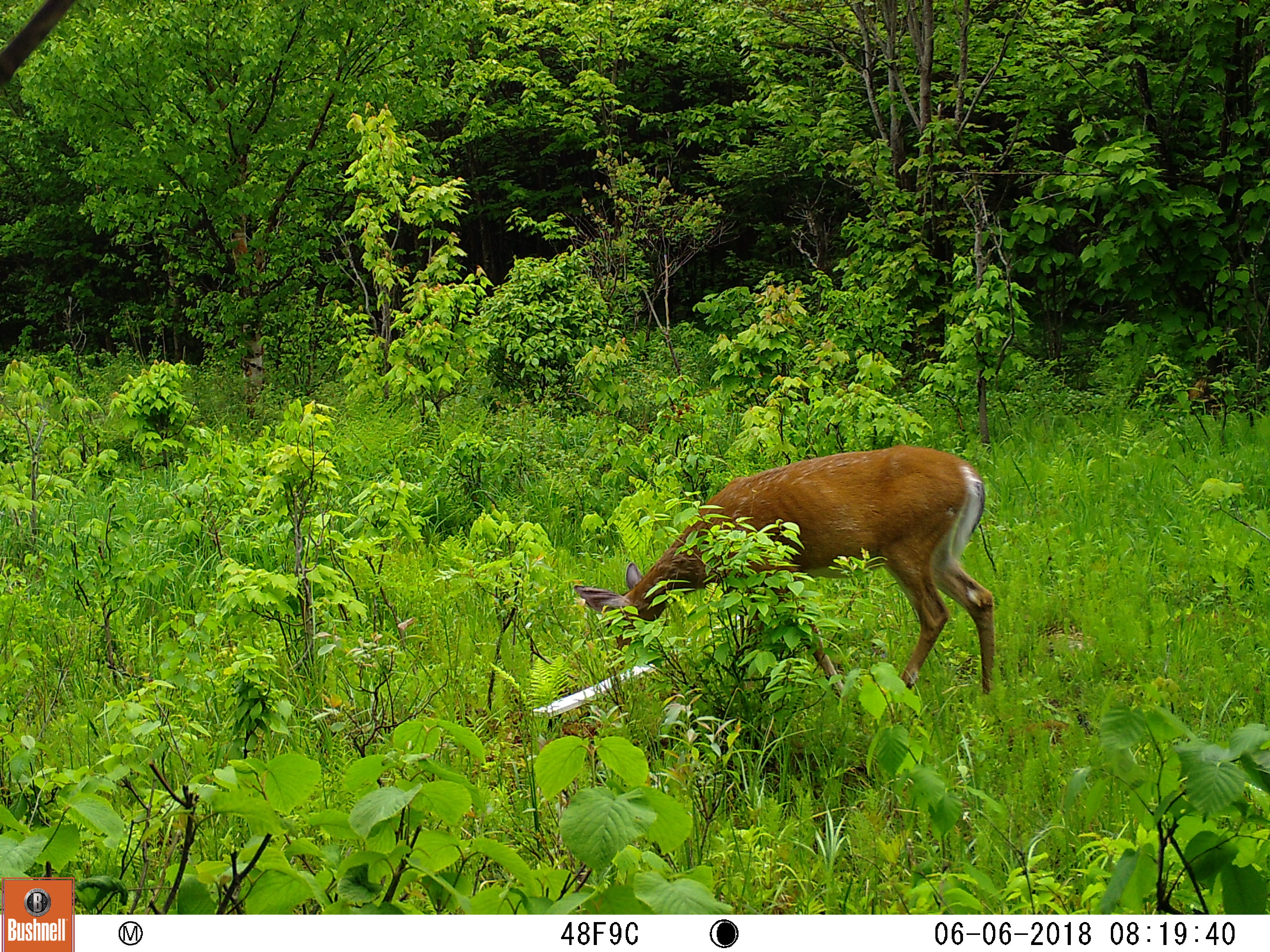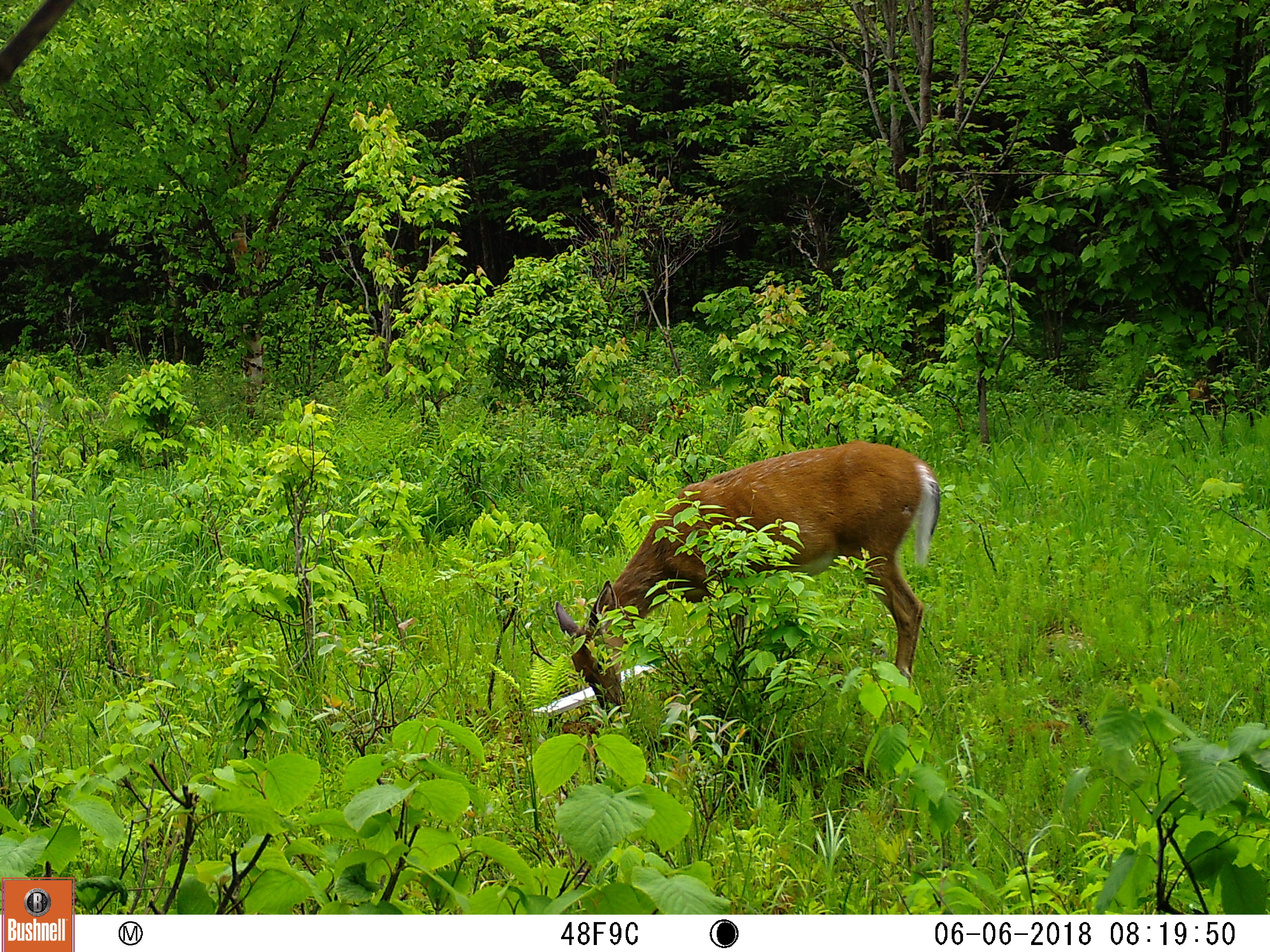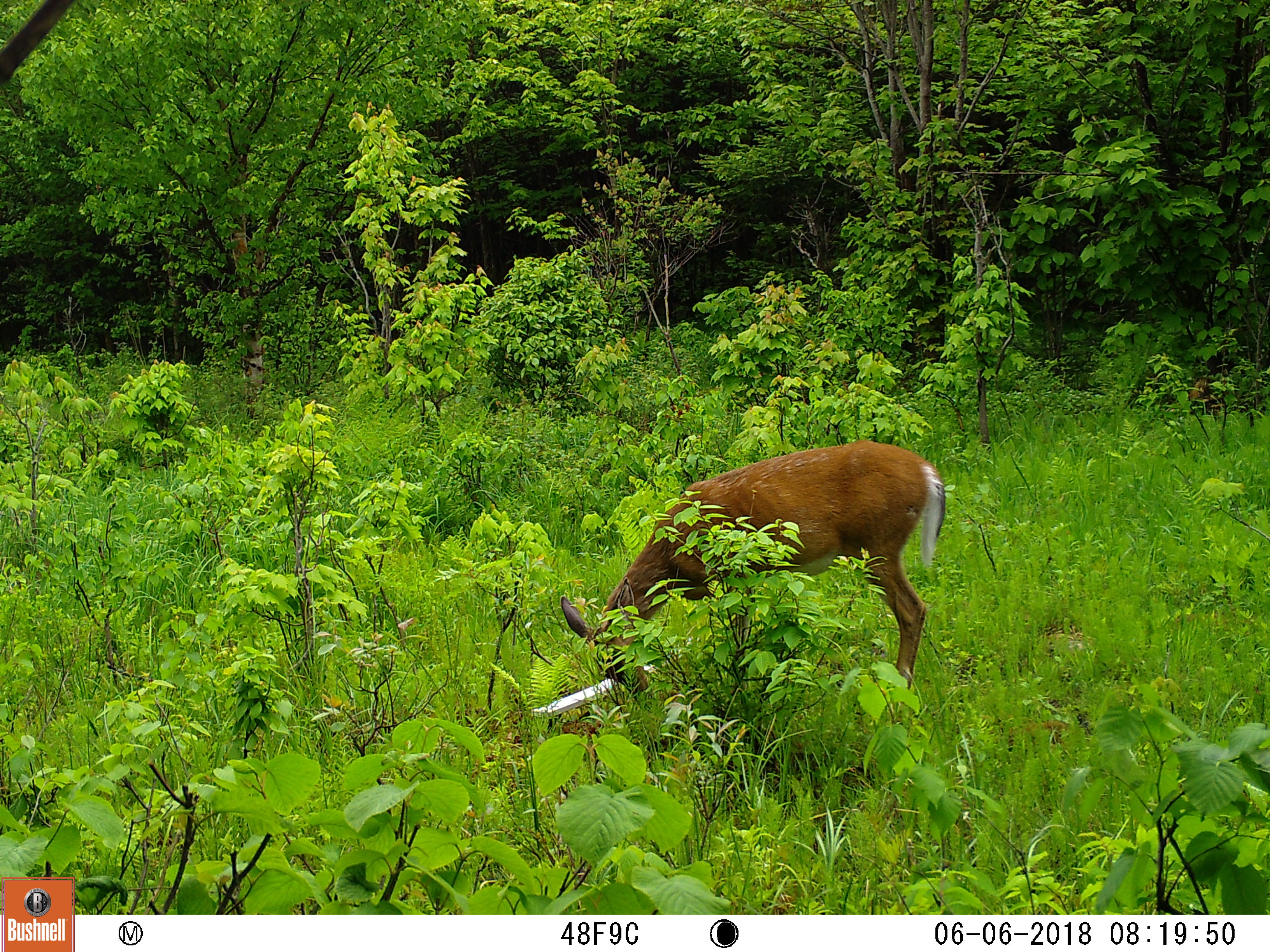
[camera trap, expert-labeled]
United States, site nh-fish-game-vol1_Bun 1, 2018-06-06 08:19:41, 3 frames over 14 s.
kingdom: Animalia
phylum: Chordata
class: Mammalia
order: Artiodactyla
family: Cervidae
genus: Odocoileus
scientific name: Odocoileus virginianus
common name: white-tailed deer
White-tailed deer (Odocoileus virginianus).